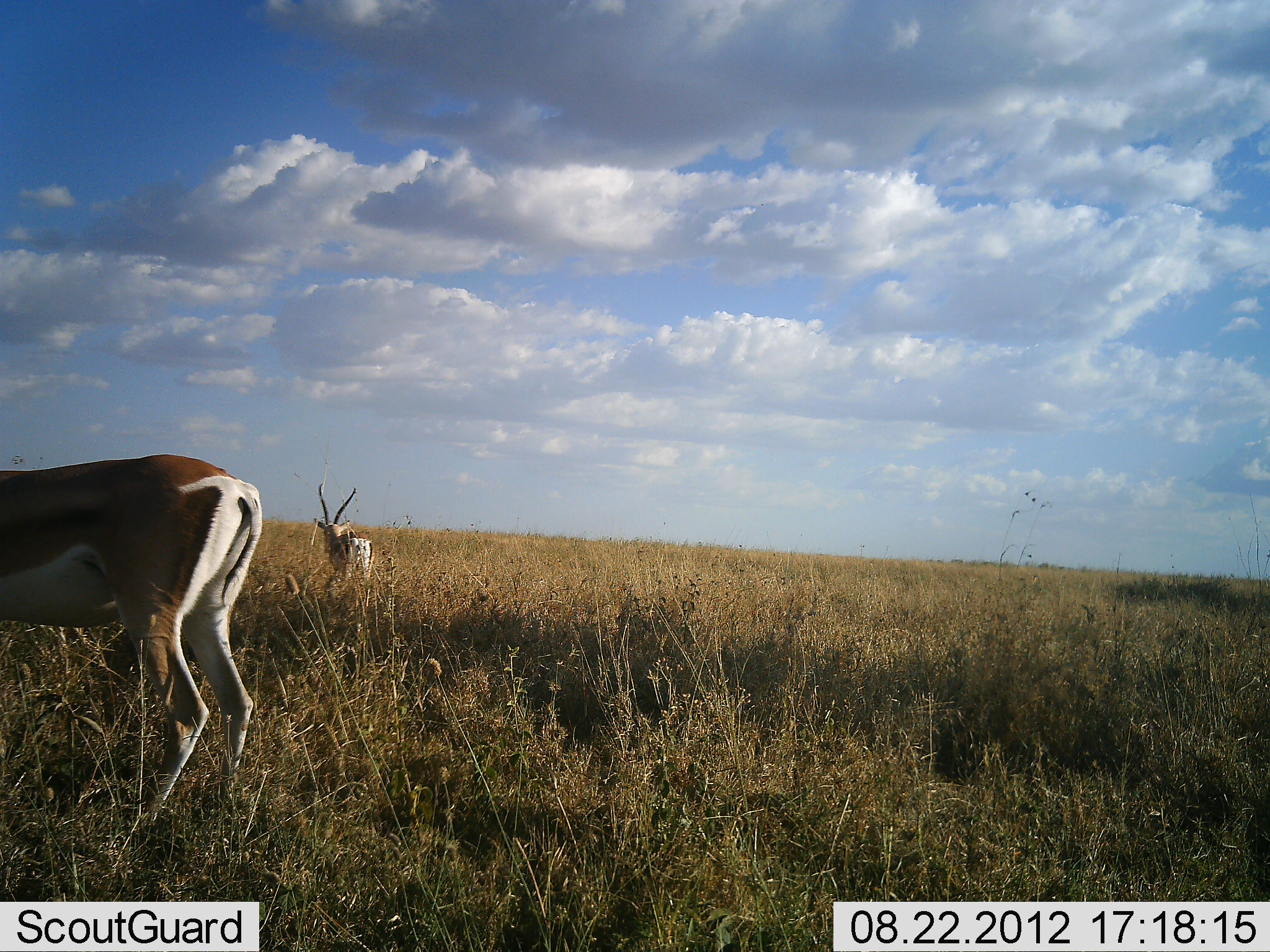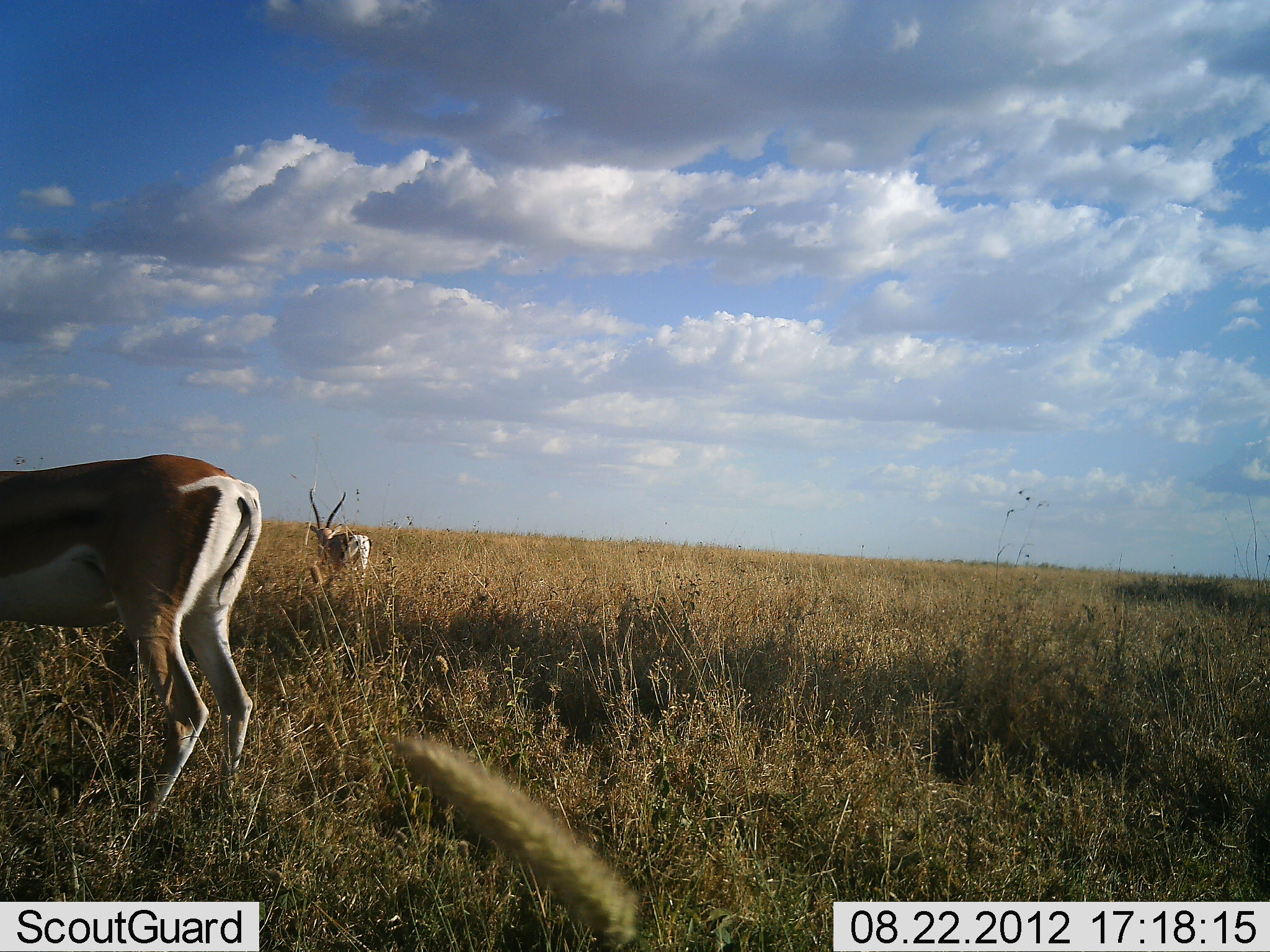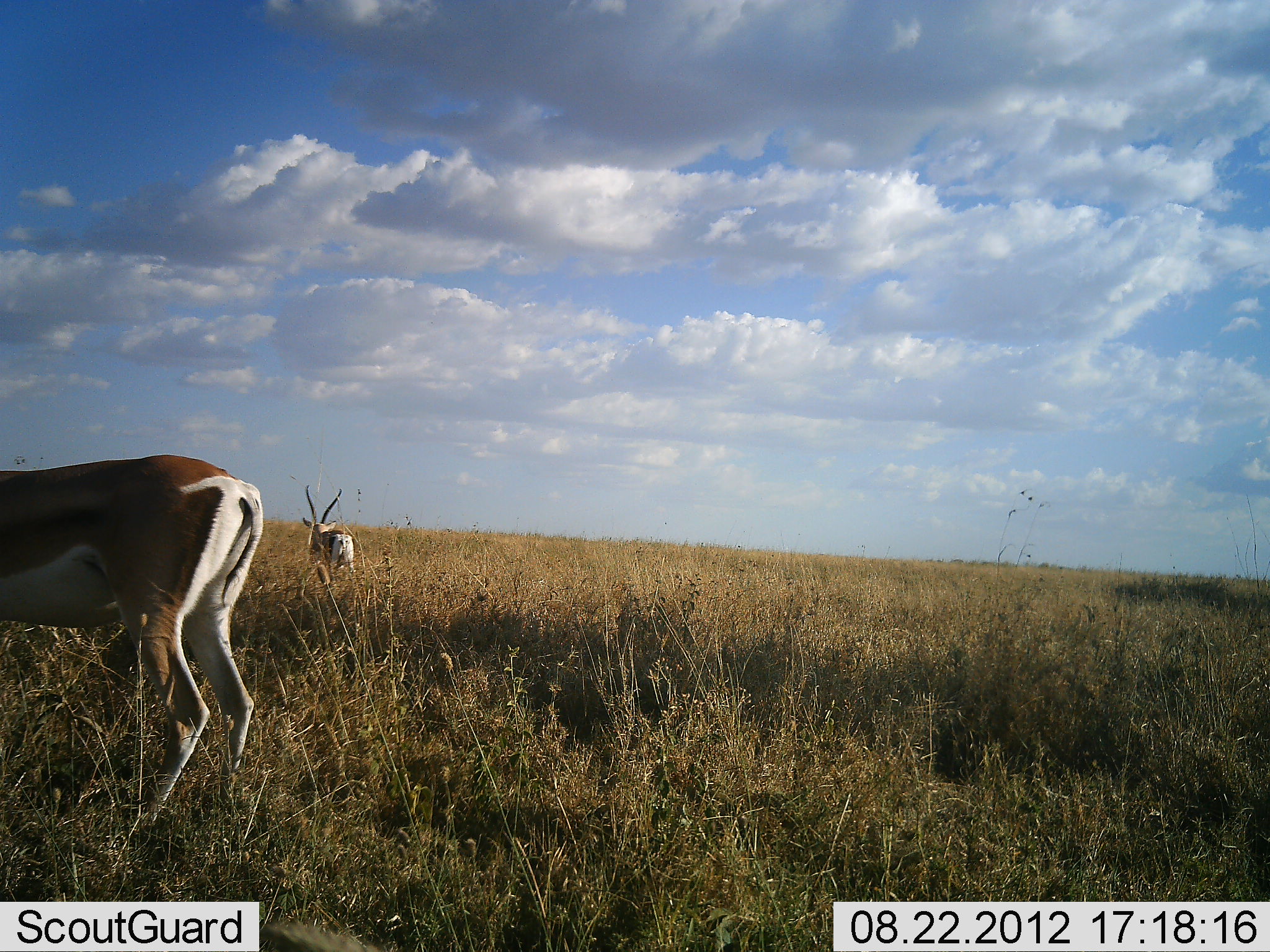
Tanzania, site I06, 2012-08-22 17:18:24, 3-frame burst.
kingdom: Animalia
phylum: Chordata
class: Mammalia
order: Artiodactyla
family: Bovidae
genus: Nanger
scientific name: Nanger granti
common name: grant's gazelle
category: gazellegrants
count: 2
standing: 80%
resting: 0%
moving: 30%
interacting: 0%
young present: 0%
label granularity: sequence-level